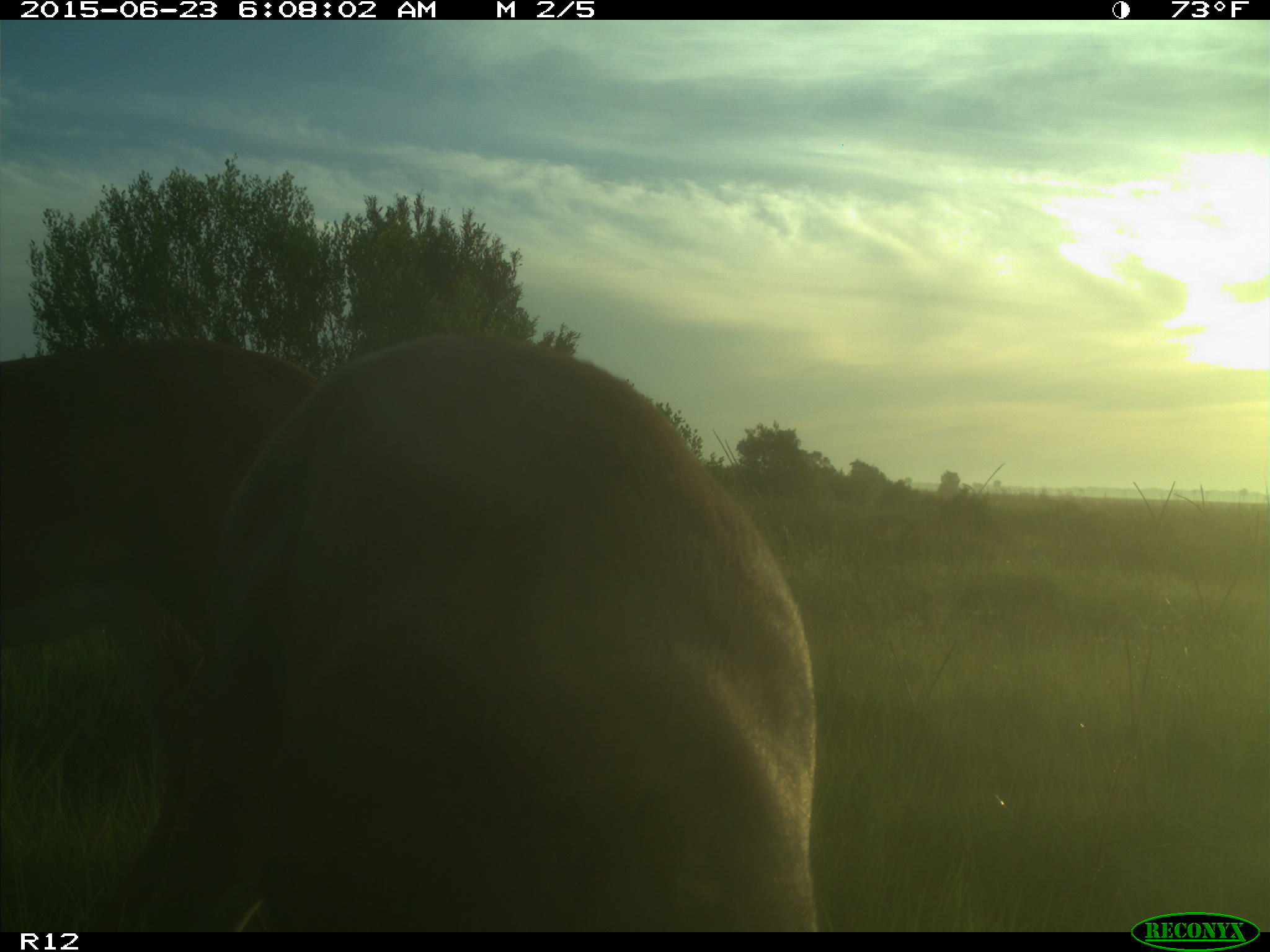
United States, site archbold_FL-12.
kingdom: Animalia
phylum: Chordata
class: Mammalia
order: Artiodactyla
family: Cervidae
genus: Odocoileus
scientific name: Odocoileus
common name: deer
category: unidentified deer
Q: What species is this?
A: Unidentified deer (deer) (Odocoileus).